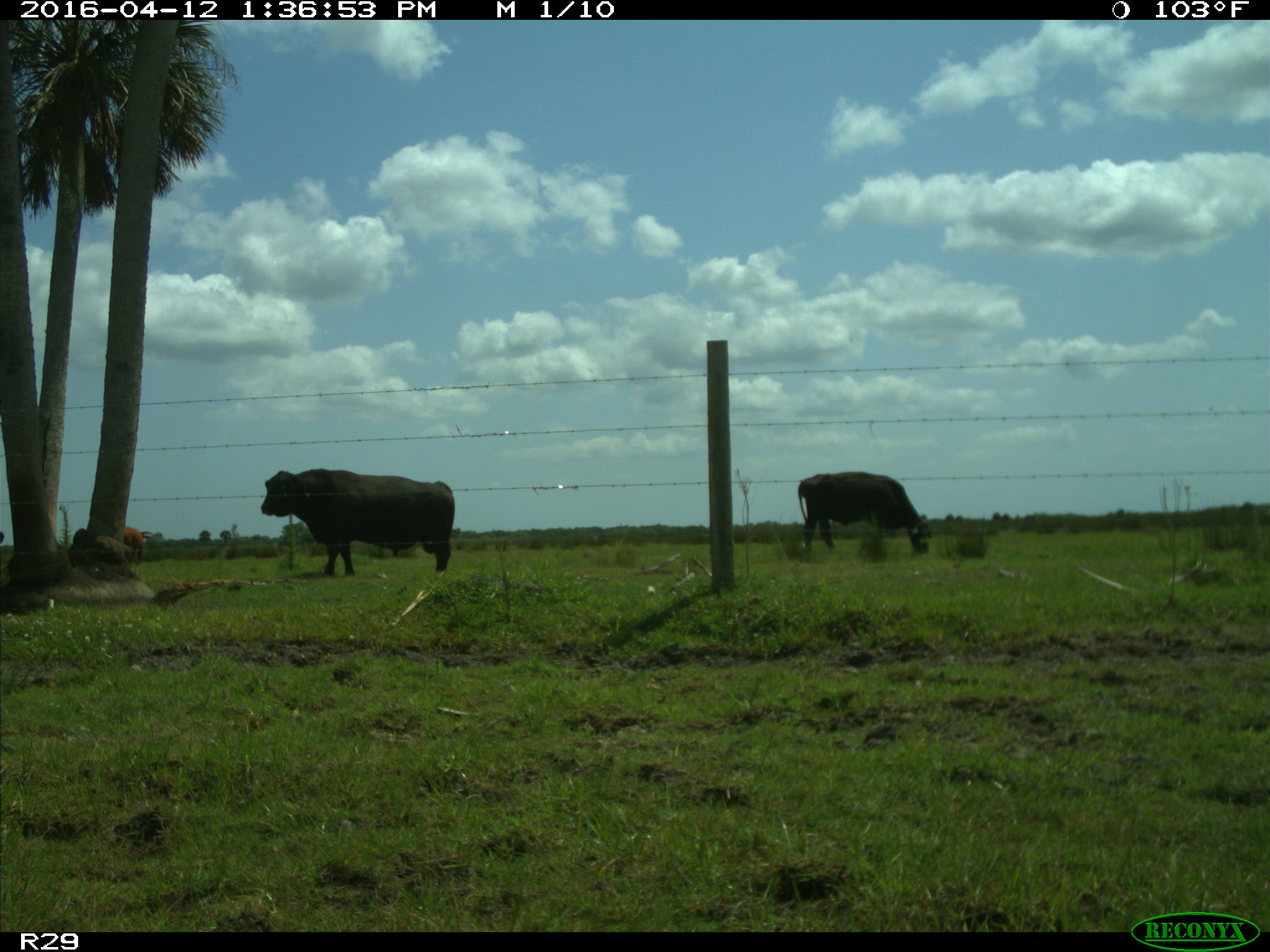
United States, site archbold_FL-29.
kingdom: Animalia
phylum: Chordata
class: Mammalia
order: Artiodactyla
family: Bovidae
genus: Bos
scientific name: Bos taurus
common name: domestic cow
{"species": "Bos taurus (domestic cow)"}